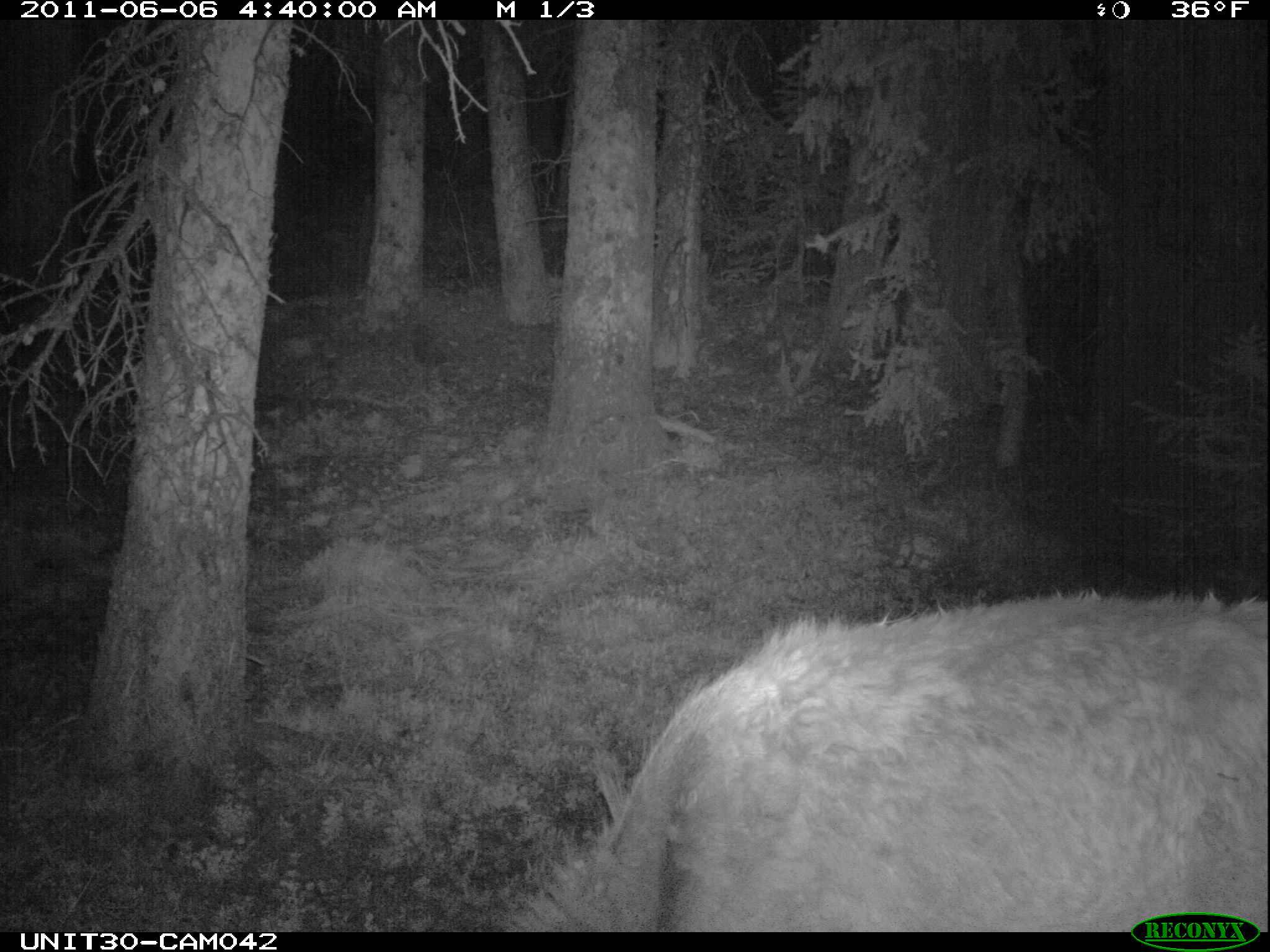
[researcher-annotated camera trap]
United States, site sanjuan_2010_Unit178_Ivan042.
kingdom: Animalia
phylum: Chordata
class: Mammalia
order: Artiodactyla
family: Cervidae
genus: Cervus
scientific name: Cervus elaphus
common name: red deer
Cervus elaphus (red deer).